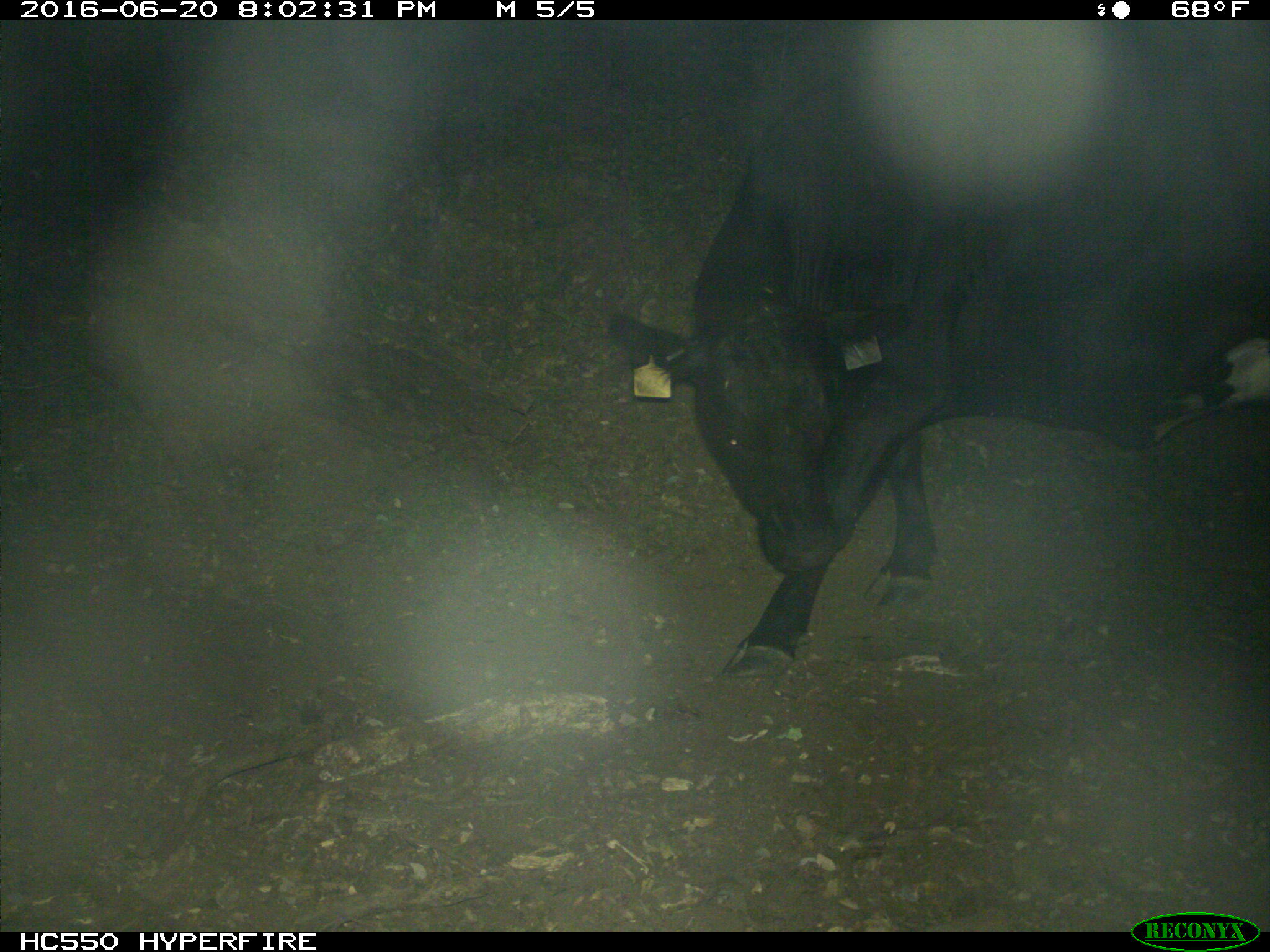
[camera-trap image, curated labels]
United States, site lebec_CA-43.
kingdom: Animalia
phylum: Chordata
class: Mammalia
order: Artiodactyla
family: Bovidae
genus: Bos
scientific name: Bos taurus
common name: domestic cow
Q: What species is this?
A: Bos taurus (domestic cow).